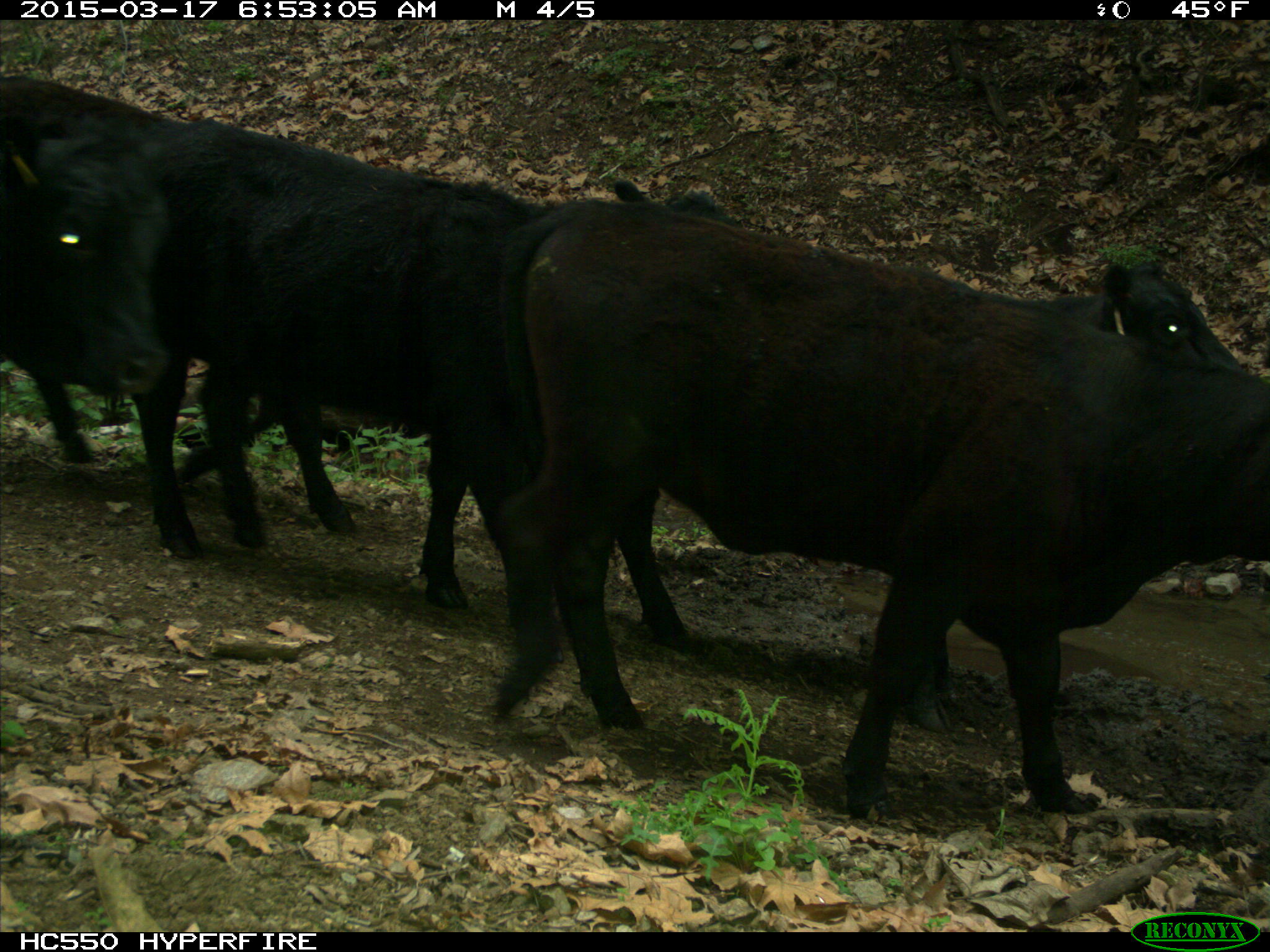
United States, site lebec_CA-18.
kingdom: Animalia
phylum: Chordata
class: Mammalia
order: Artiodactyla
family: Bovidae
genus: Bos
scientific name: Bos taurus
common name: domestic cow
Bos taurus (domestic cow).